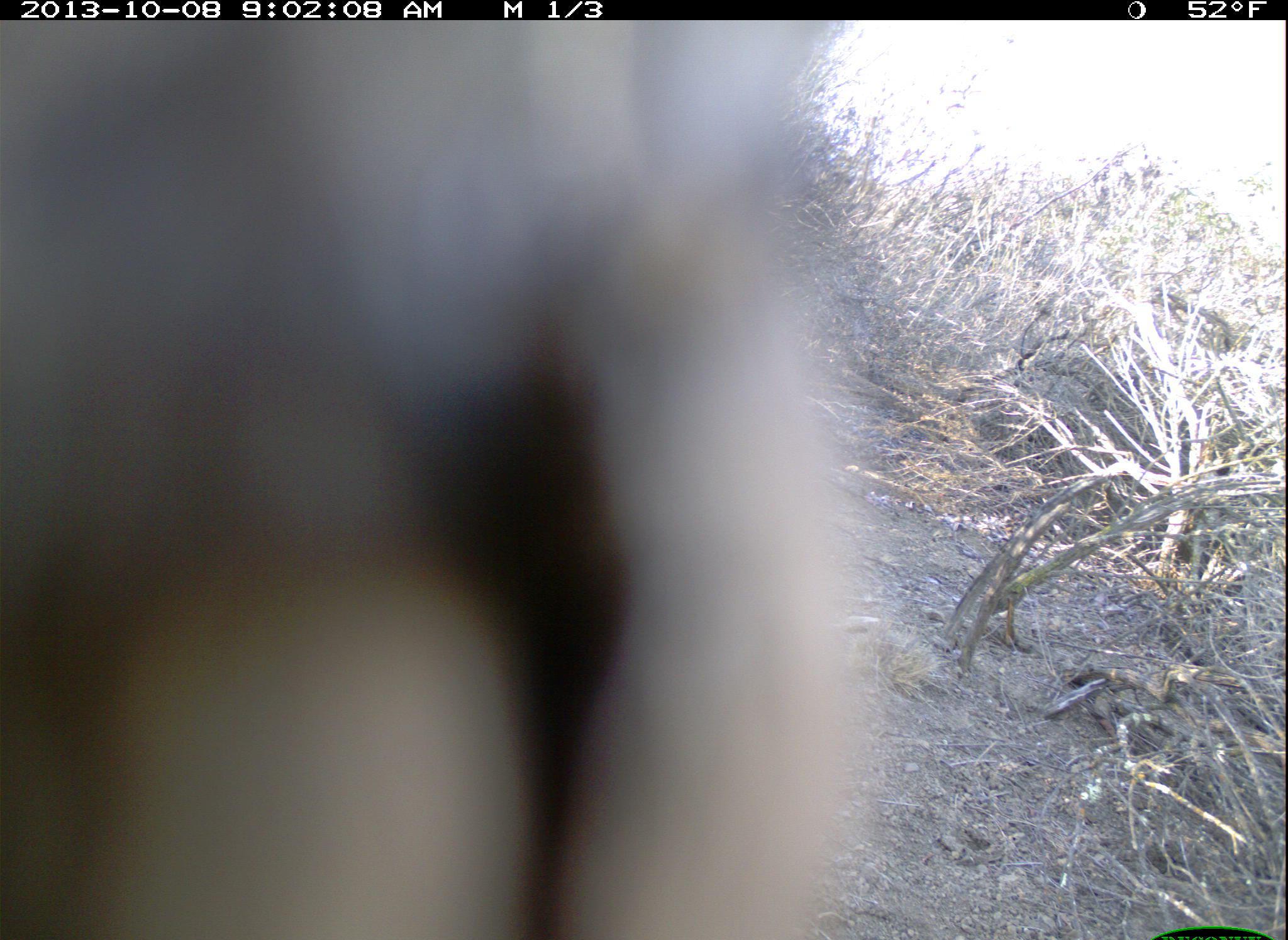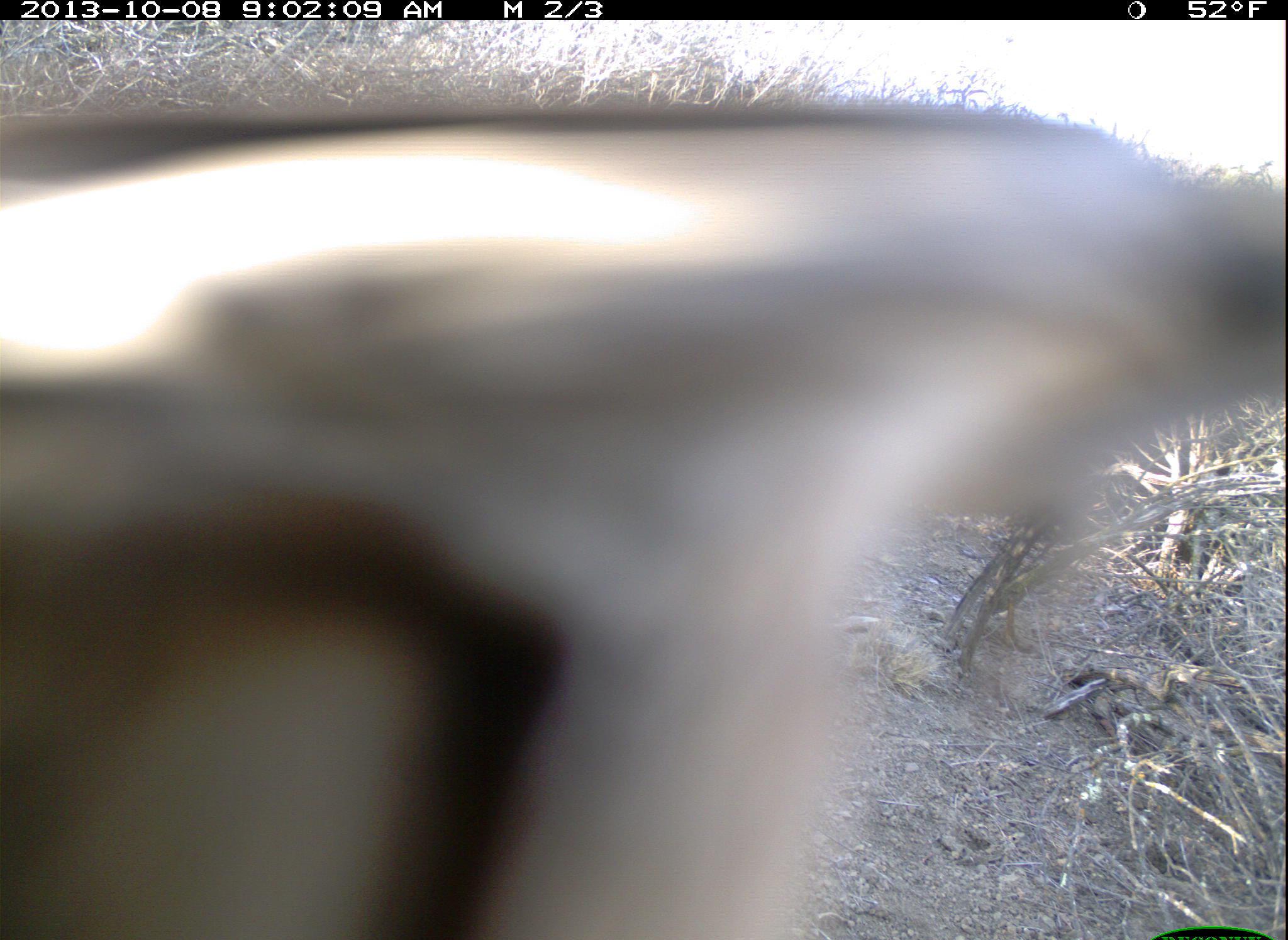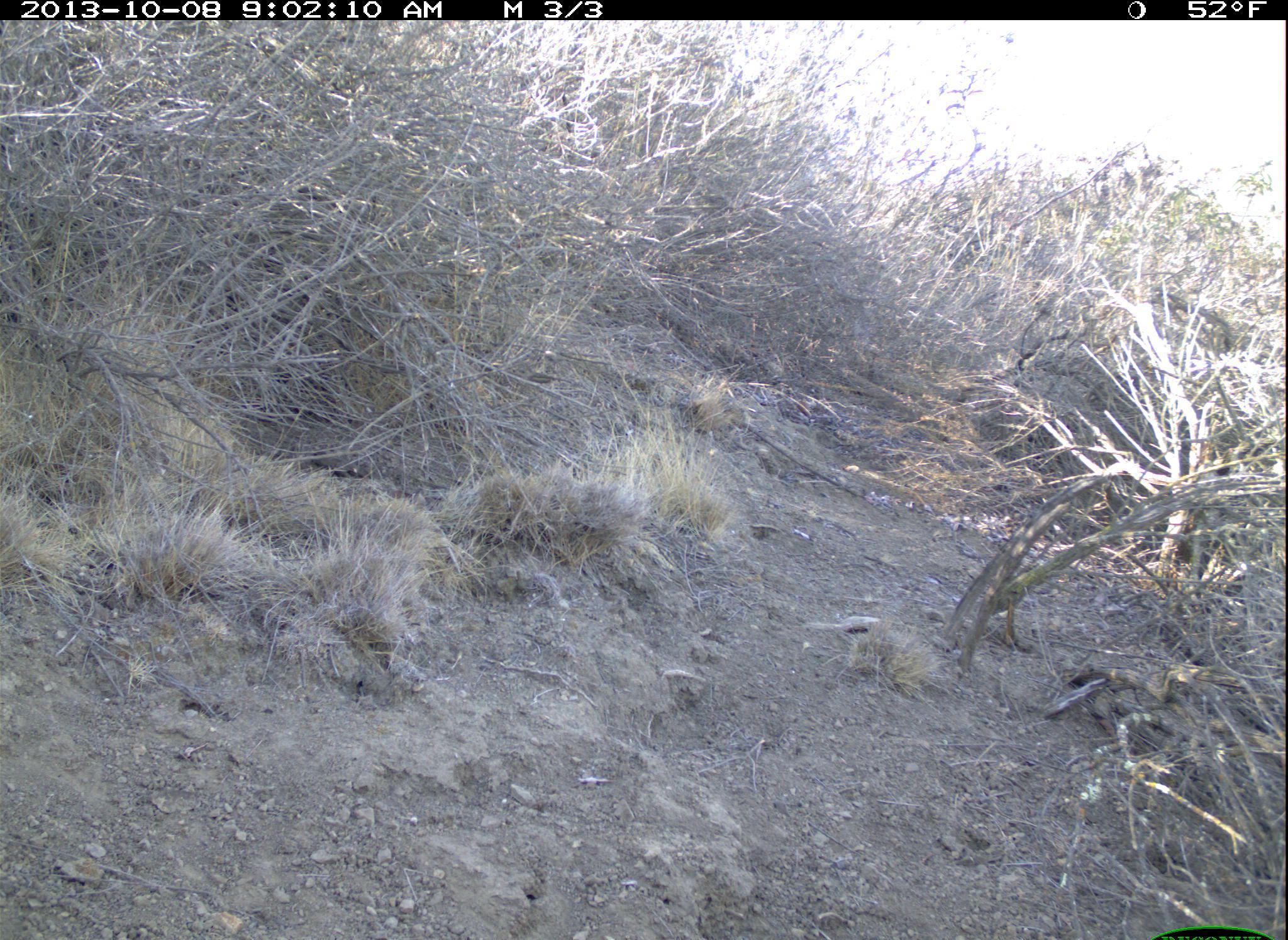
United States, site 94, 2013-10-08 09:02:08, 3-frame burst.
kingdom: Animalia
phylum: Chordata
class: Aves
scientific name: Aves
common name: bird